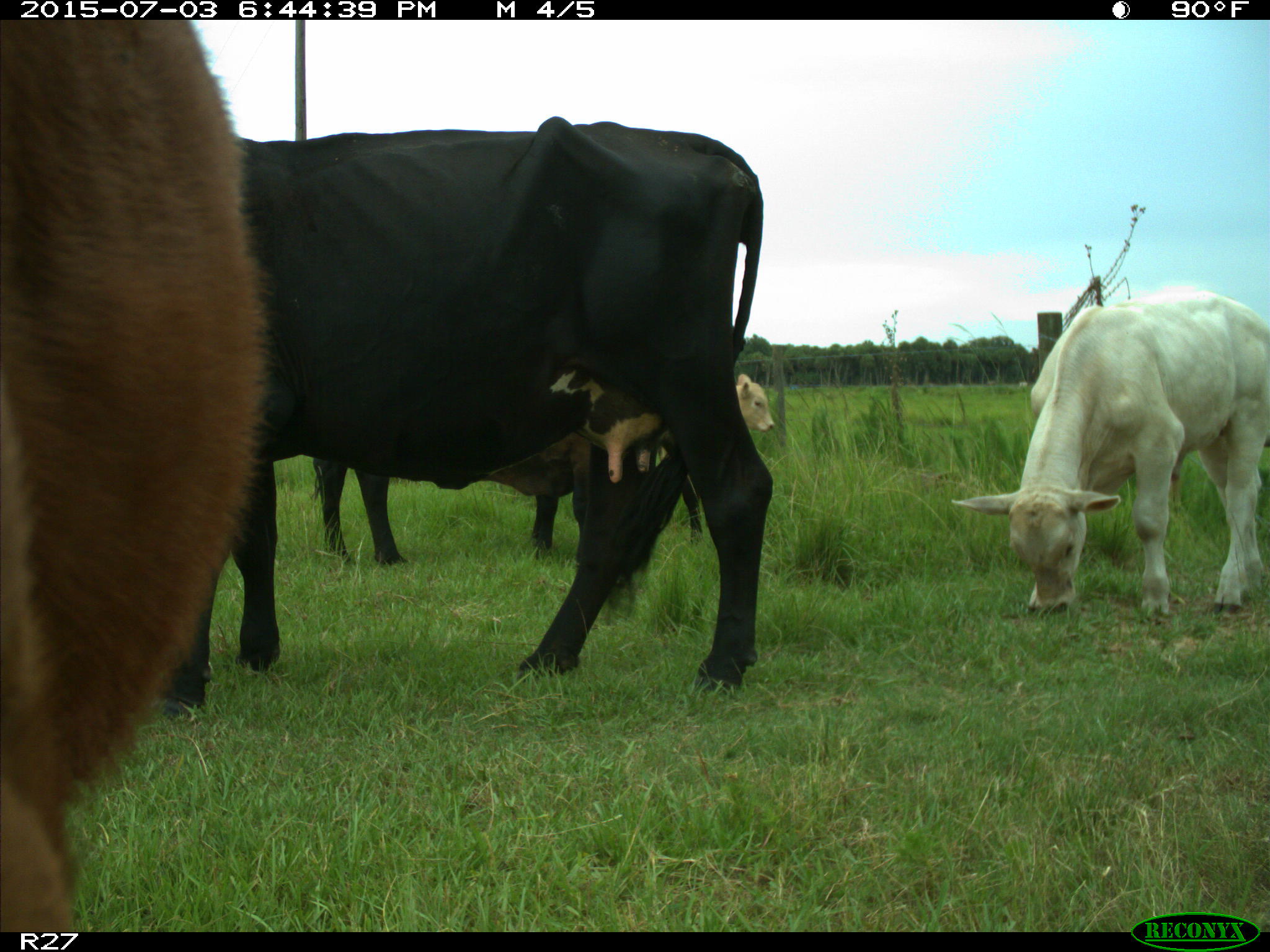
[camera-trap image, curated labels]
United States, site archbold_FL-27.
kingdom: Animalia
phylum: Chordata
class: Mammalia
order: Artiodactyla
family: Bovidae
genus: Bos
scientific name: Bos taurus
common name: domestic cow